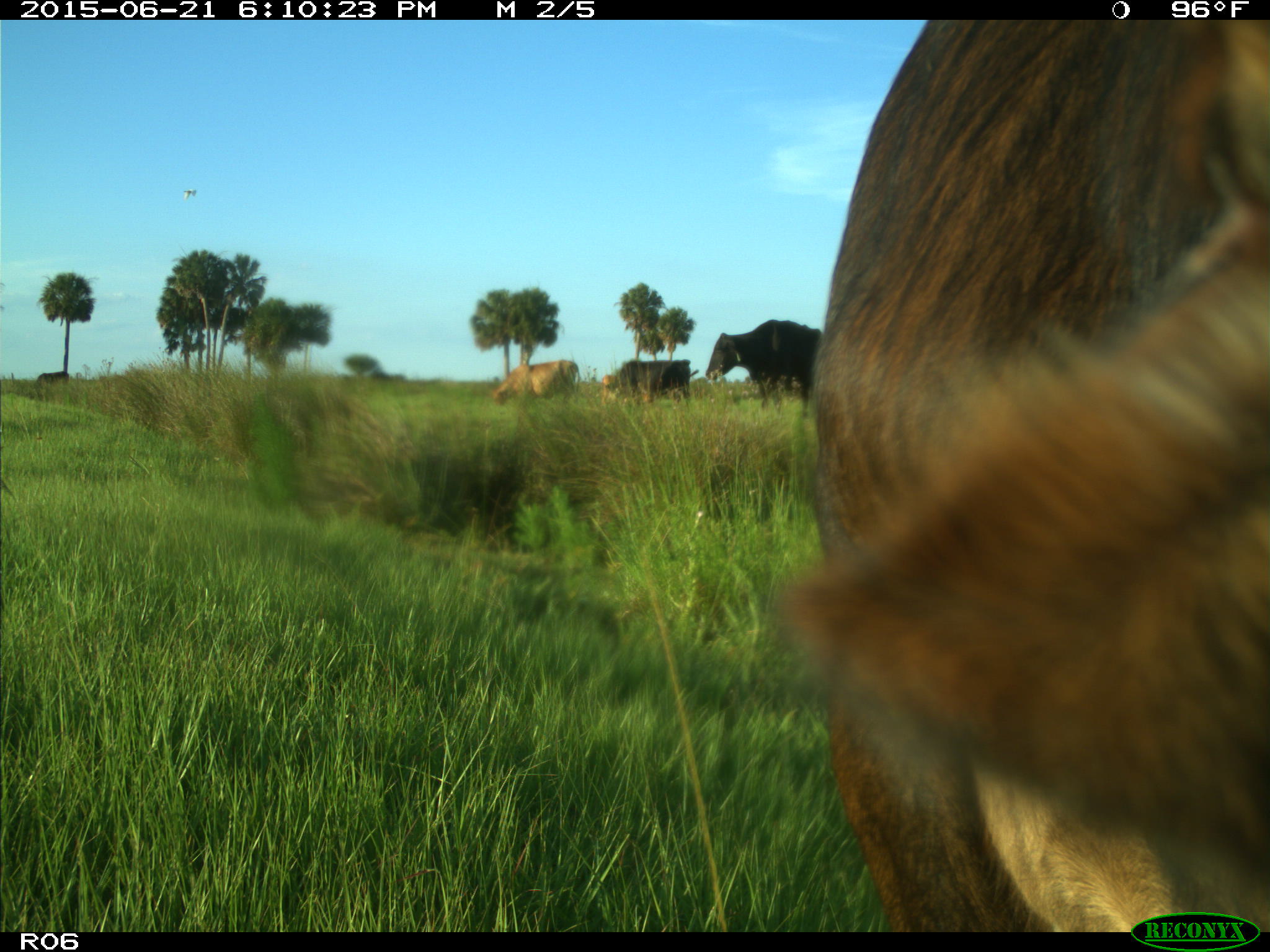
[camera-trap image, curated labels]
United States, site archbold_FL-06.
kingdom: Animalia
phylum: Chordata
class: Mammalia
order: Artiodactyla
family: Bovidae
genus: Bos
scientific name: Bos taurus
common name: domestic cow